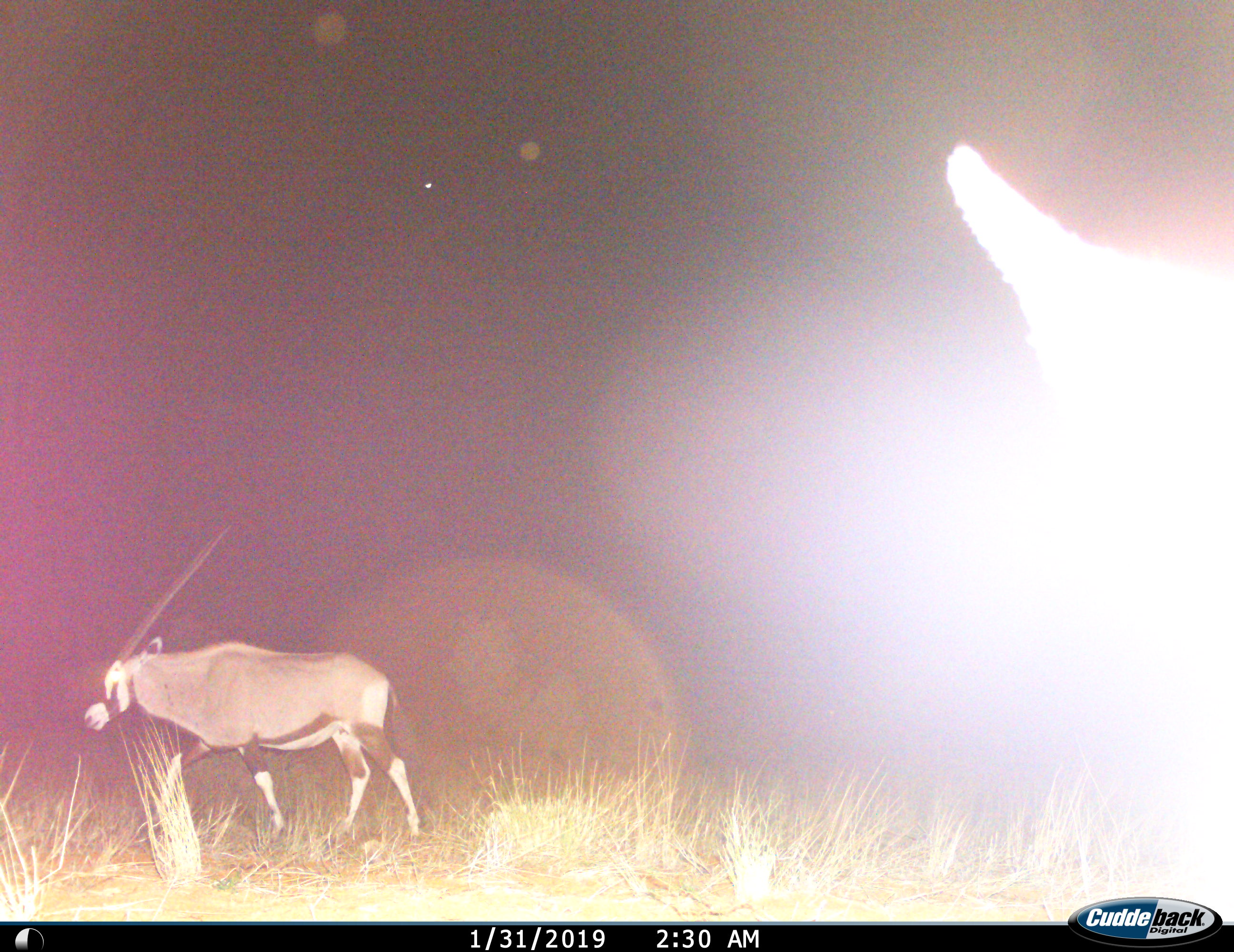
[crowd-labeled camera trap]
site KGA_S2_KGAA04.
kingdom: Animalia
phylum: Chordata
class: Mammalia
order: Artiodactyla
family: Bovidae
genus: Oryx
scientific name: Oryx gazella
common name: gemsbok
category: oryx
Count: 2.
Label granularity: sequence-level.